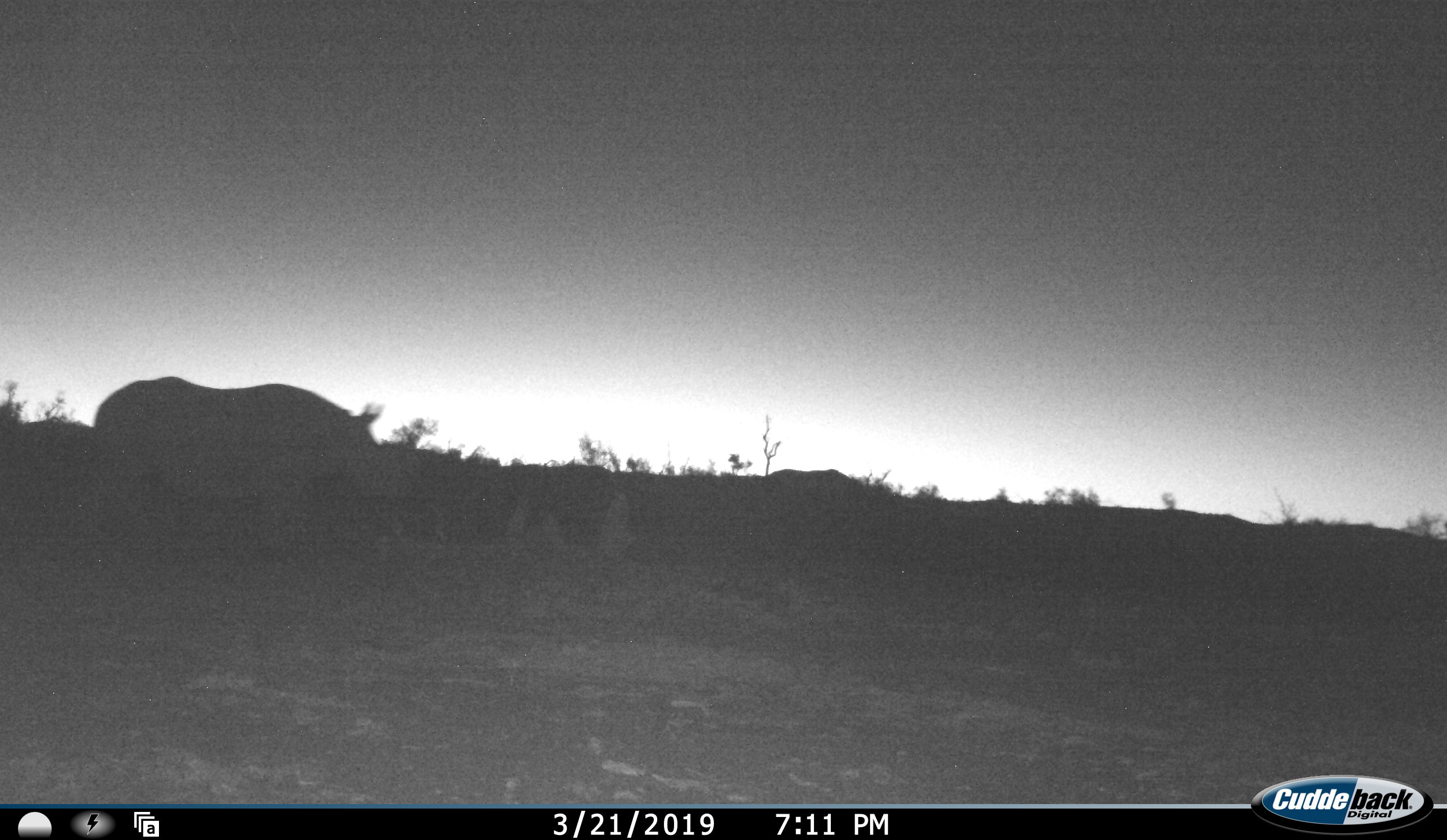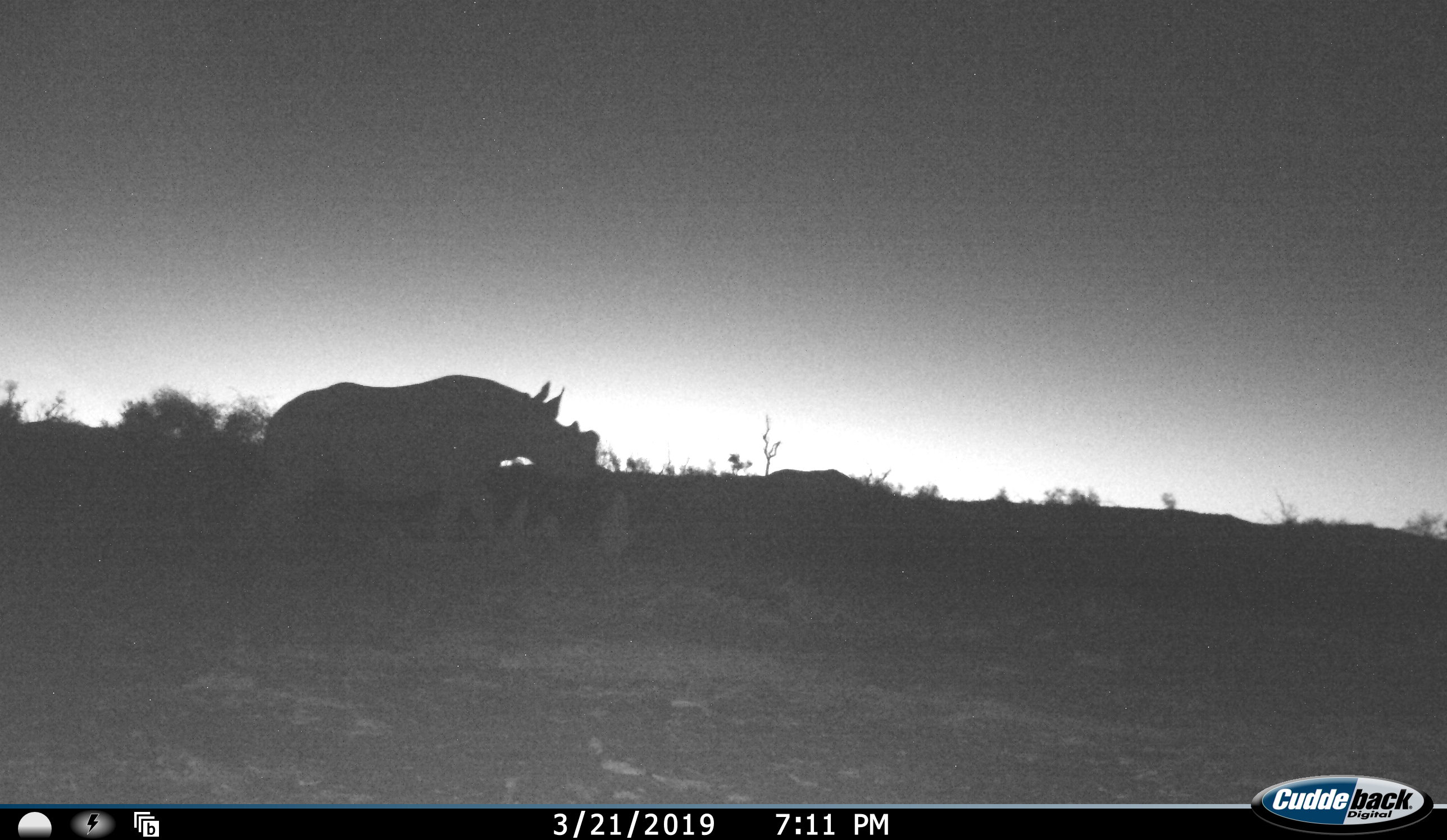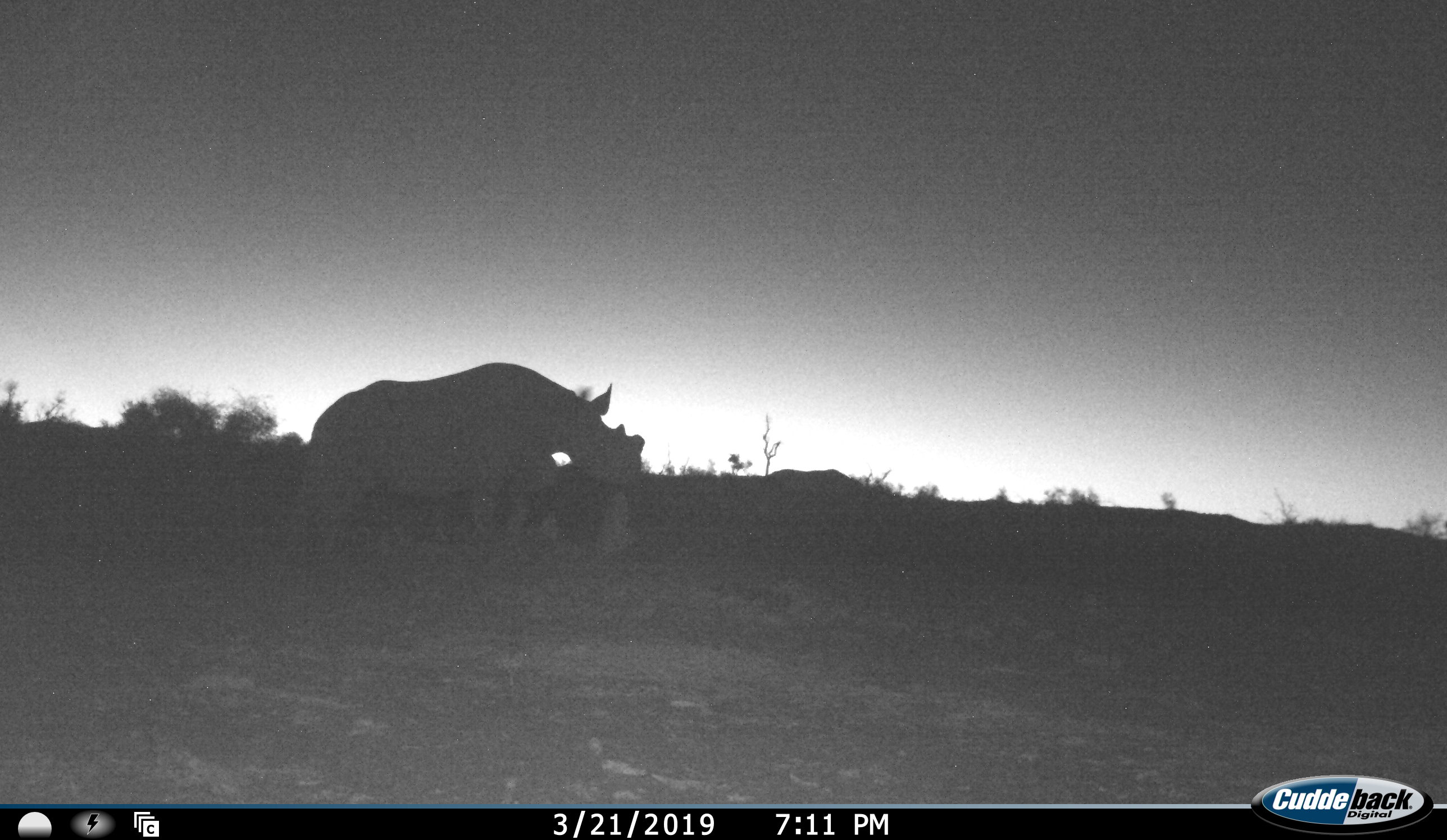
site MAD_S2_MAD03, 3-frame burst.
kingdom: Animalia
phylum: Chordata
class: Mammalia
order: Perissodactyla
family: Rhinocerotidae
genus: Diceros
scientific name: Diceros bicornis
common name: black rhinoceros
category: rhinocerosblack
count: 1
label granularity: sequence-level